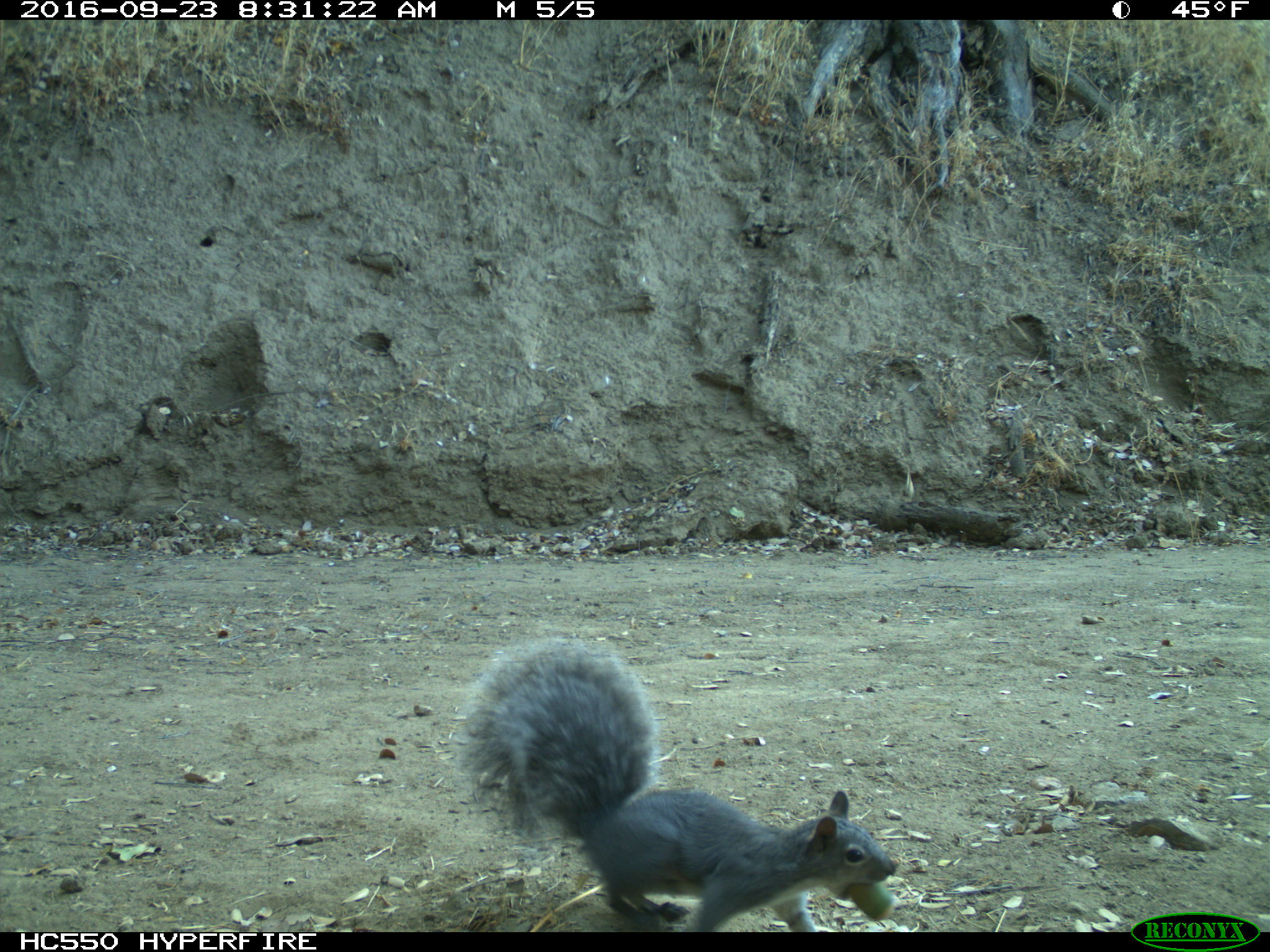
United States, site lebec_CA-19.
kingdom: Animalia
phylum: Chordata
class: Mammalia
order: Rodentia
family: Sciuridae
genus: Sciurus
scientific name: Sciurus carolinensis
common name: eastern gray squirrel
Sciurus carolinensis (eastern gray squirrel).